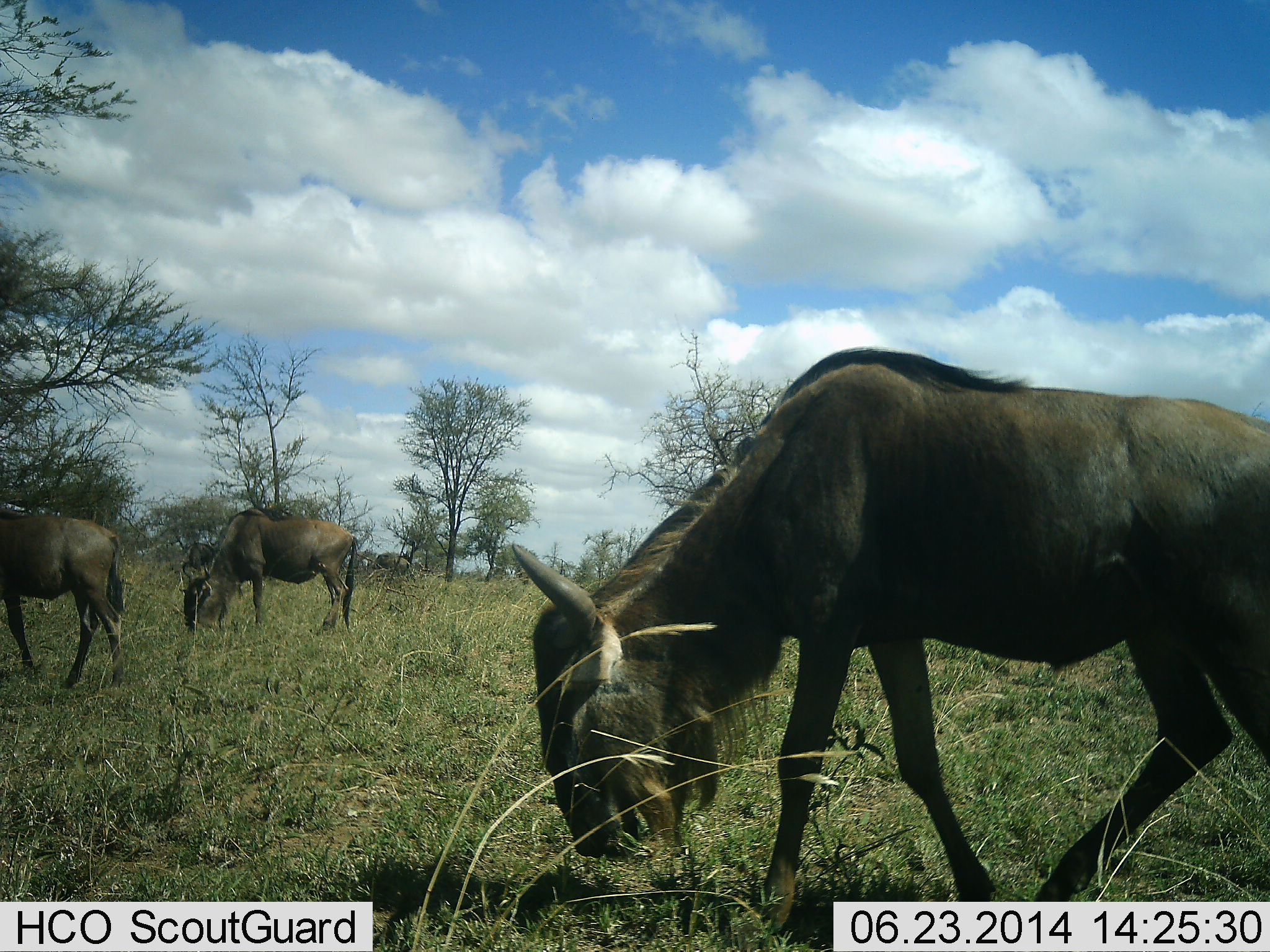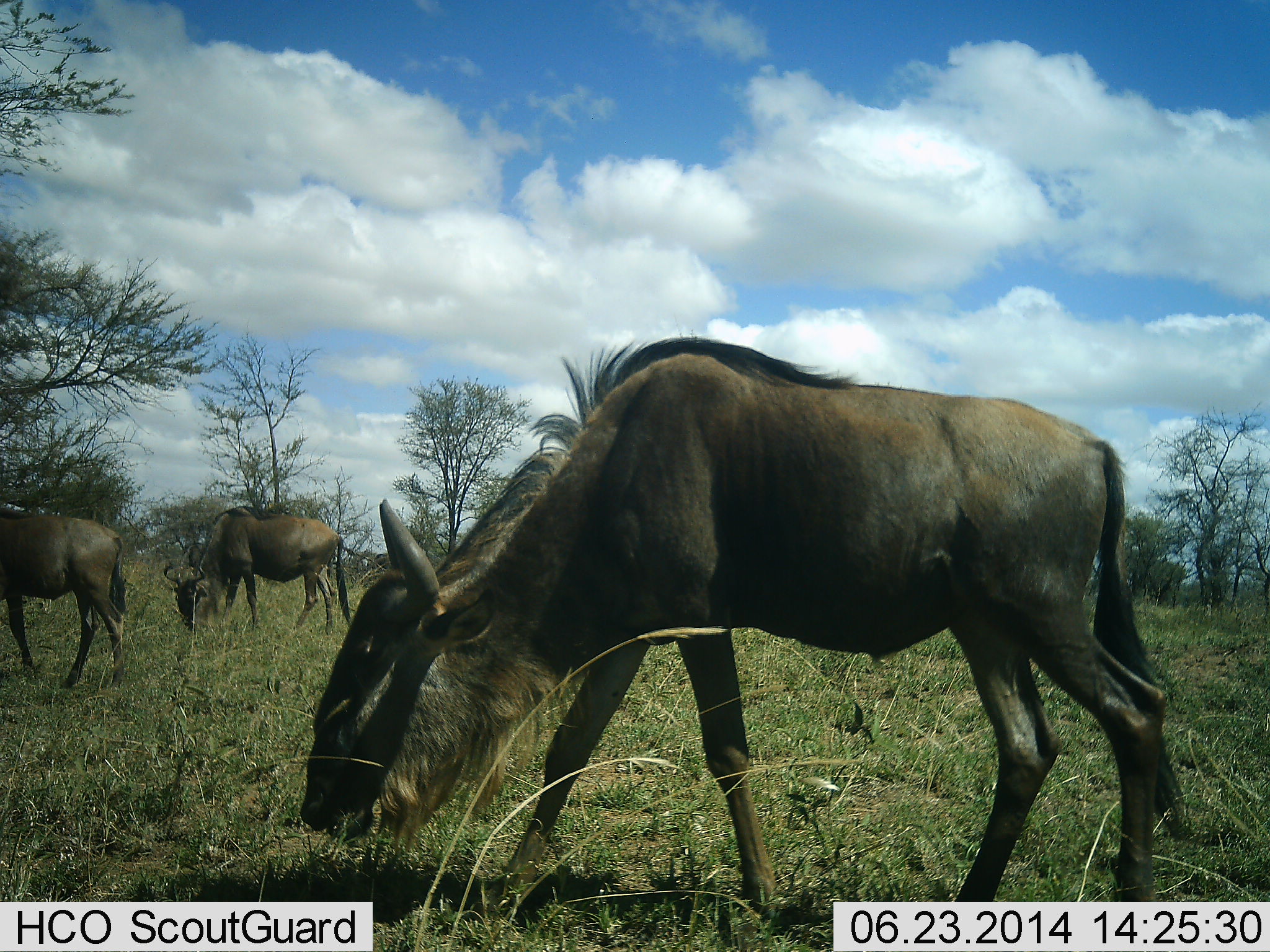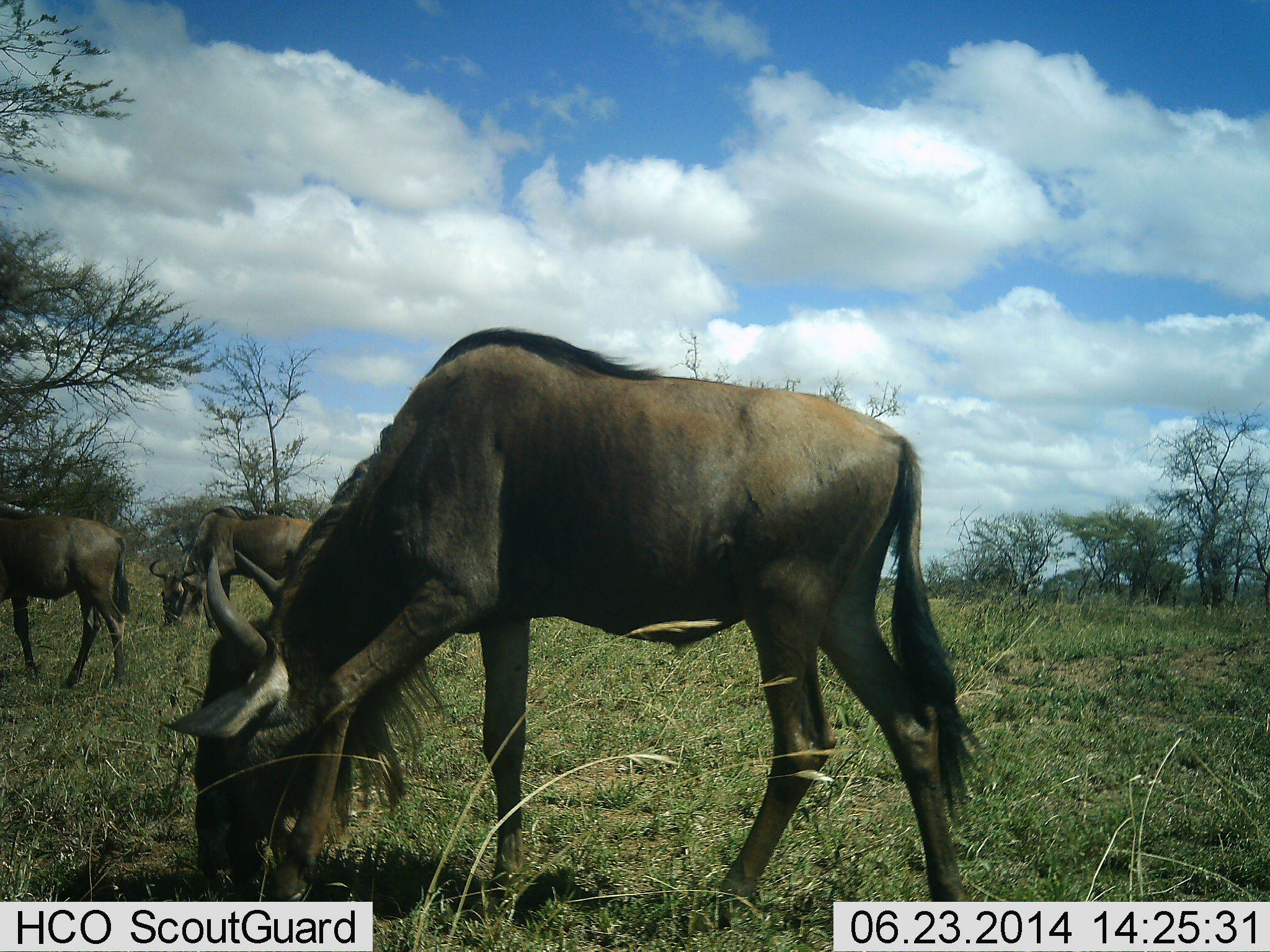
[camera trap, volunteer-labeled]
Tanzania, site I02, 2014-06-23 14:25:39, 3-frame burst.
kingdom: Animalia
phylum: Chordata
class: Mammalia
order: Artiodactyla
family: Bovidae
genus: Connochaetes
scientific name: Connochaetes taurinus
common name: blue wildebeest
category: wildebeest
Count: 3.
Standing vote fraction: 20%.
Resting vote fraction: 0%.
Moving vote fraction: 50%.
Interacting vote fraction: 0%.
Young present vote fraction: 0%.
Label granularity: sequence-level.